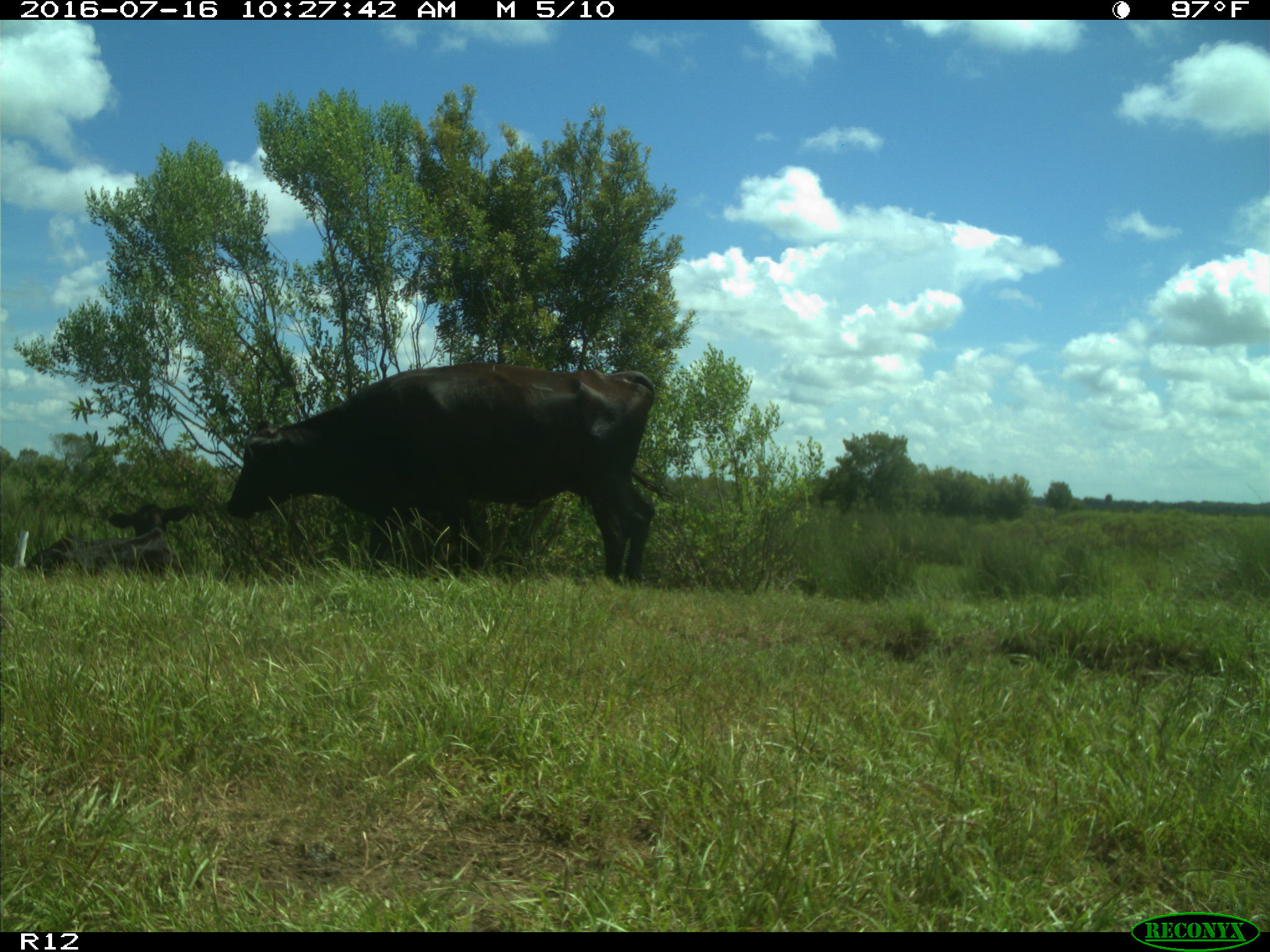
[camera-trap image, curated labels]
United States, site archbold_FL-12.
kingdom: Animalia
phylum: Chordata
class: Mammalia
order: Artiodactyla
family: Bovidae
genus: Bos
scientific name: Bos taurus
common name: domestic cow